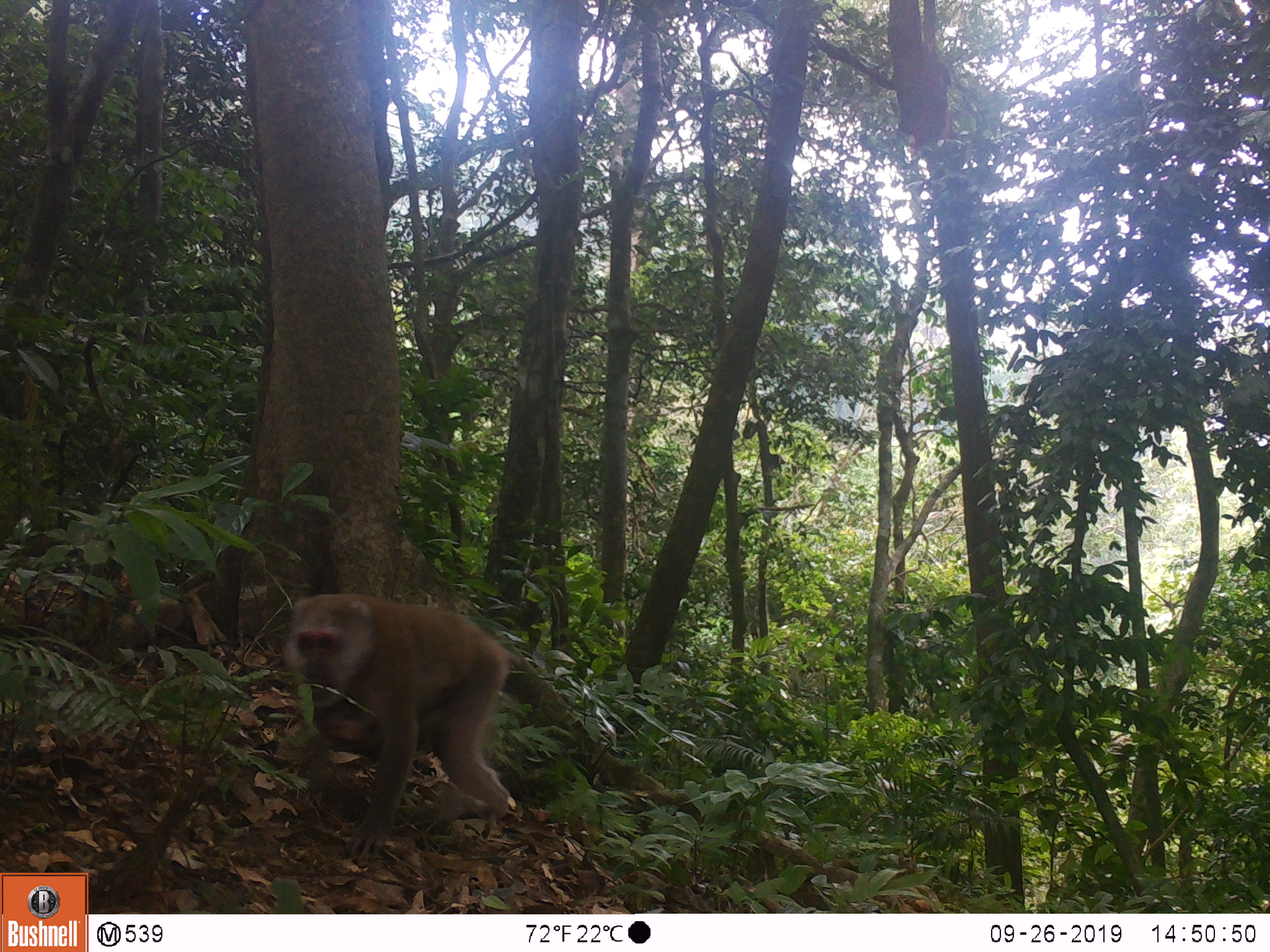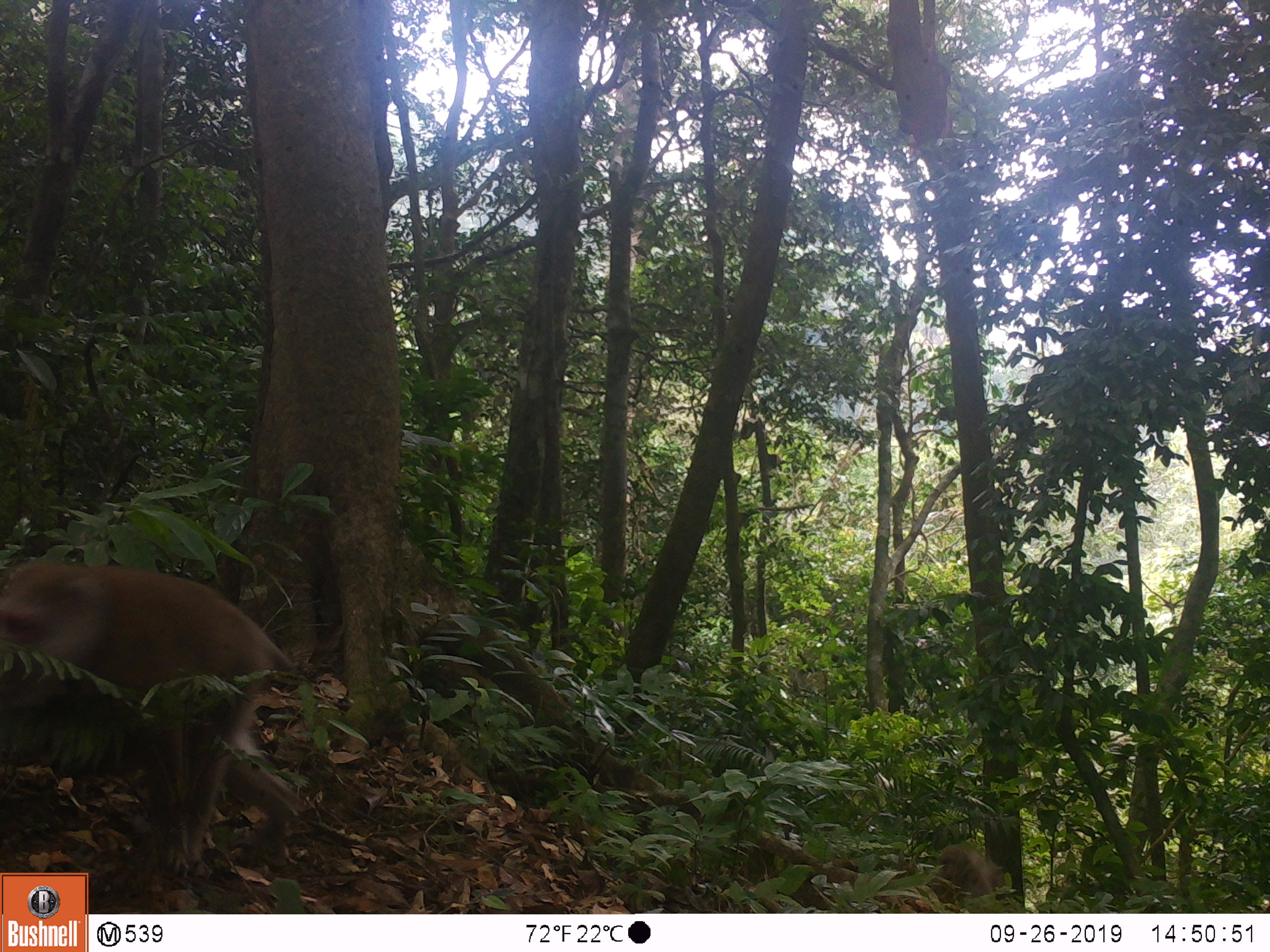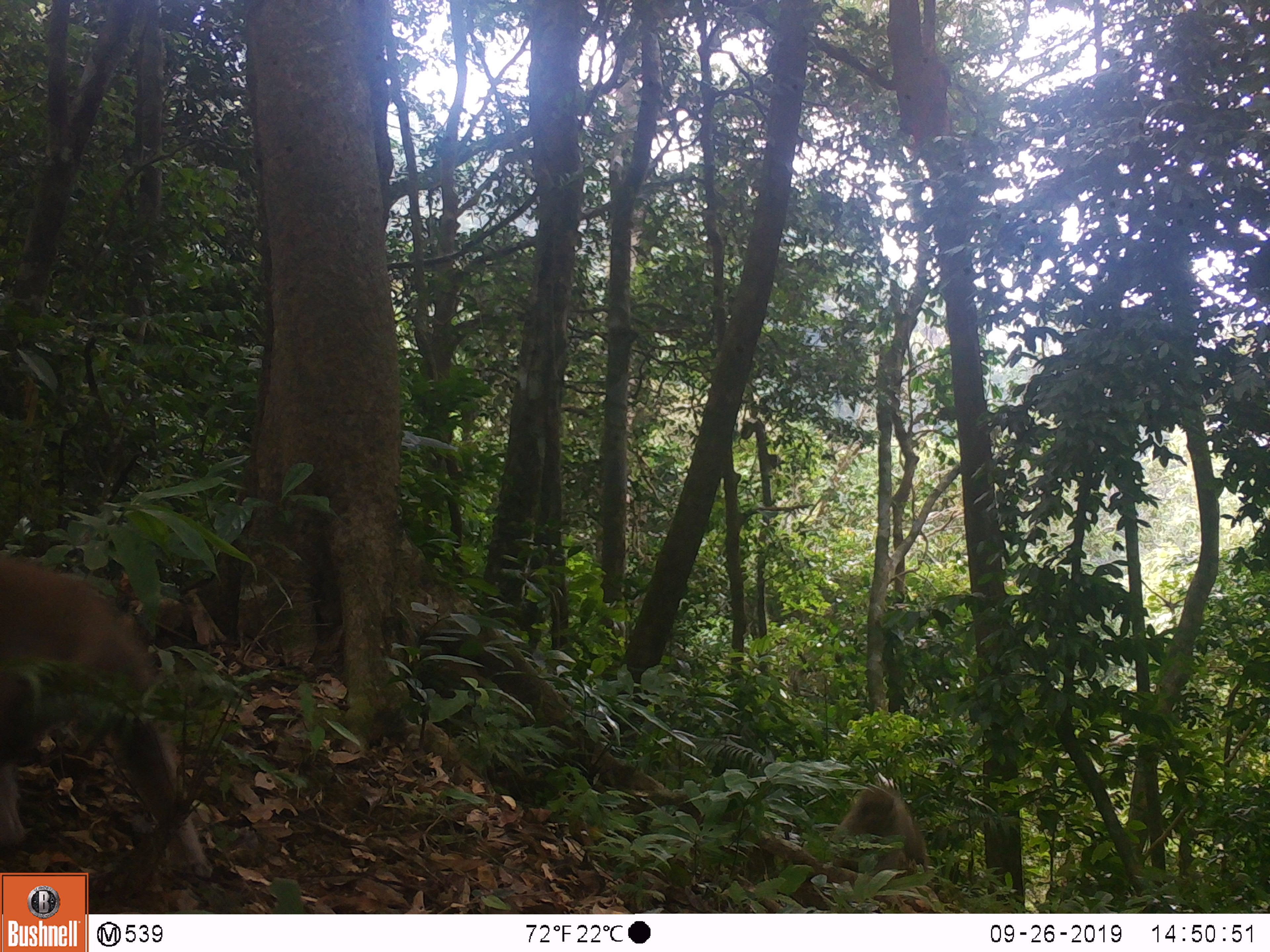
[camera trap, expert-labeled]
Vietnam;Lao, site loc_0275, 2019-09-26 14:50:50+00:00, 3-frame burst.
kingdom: Animalia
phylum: Chordata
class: Mammalia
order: Primates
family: Cercopithecidae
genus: Macaca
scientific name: Macaca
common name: macaques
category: assam or rhesus macaque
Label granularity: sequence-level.